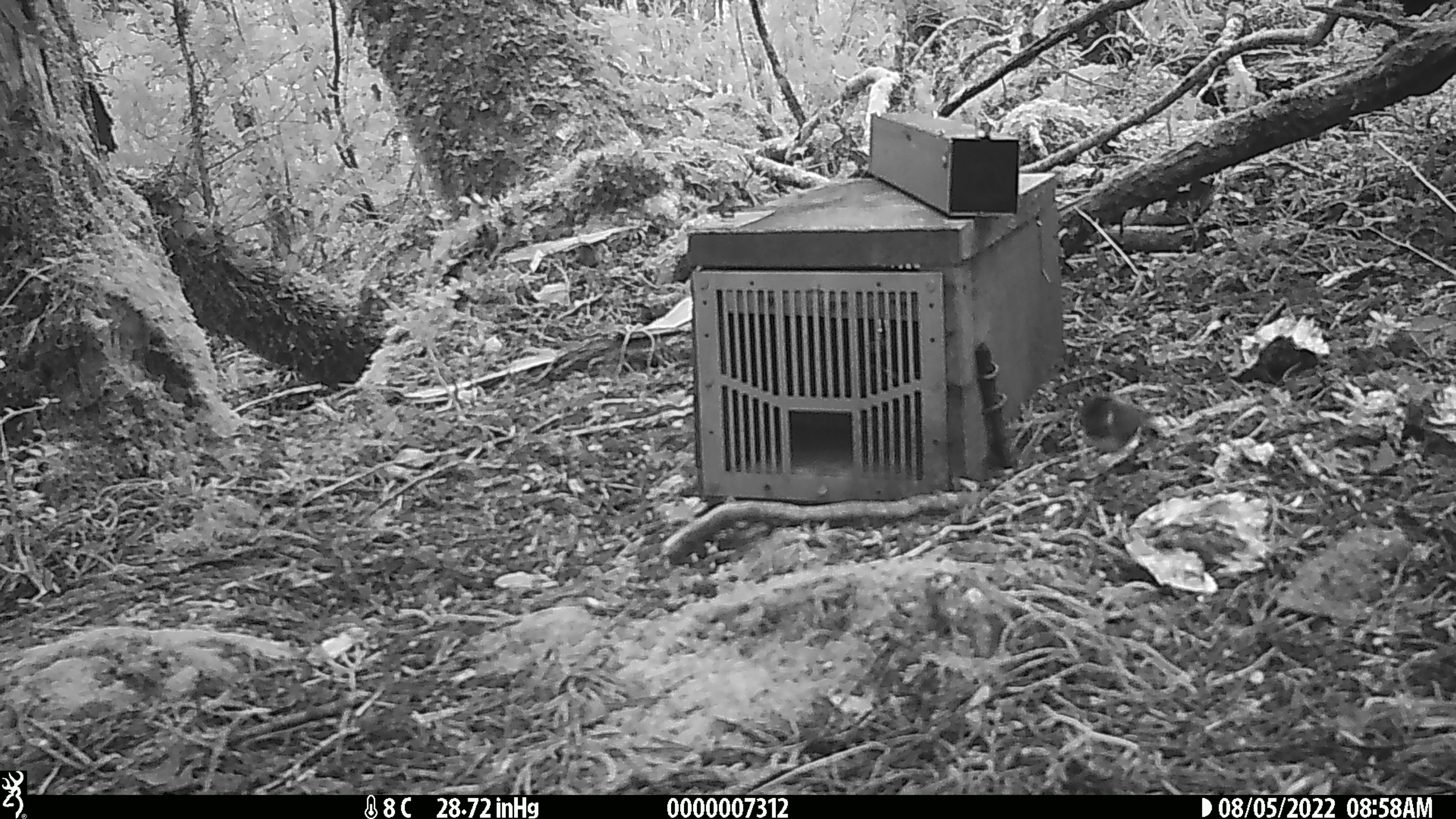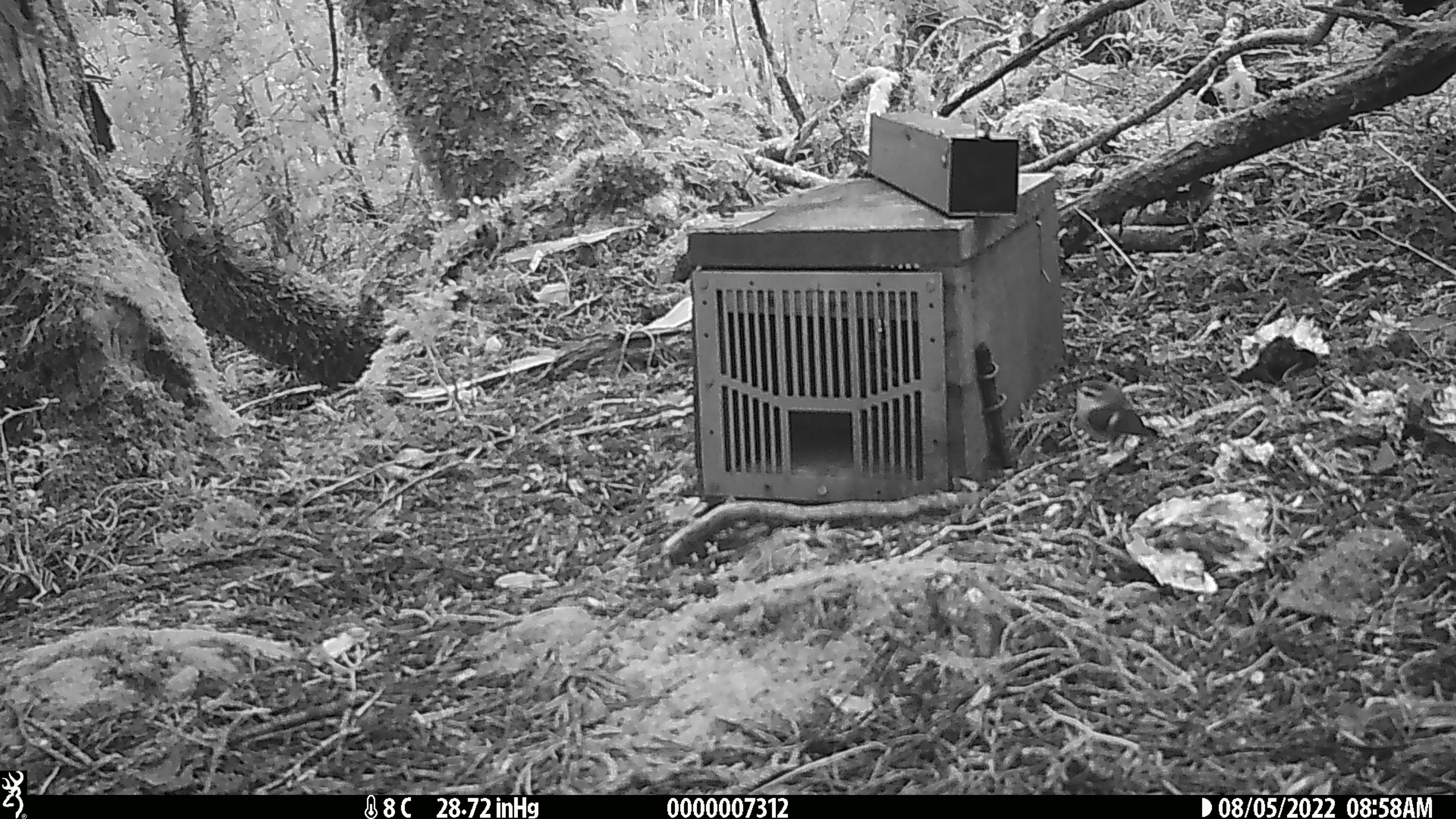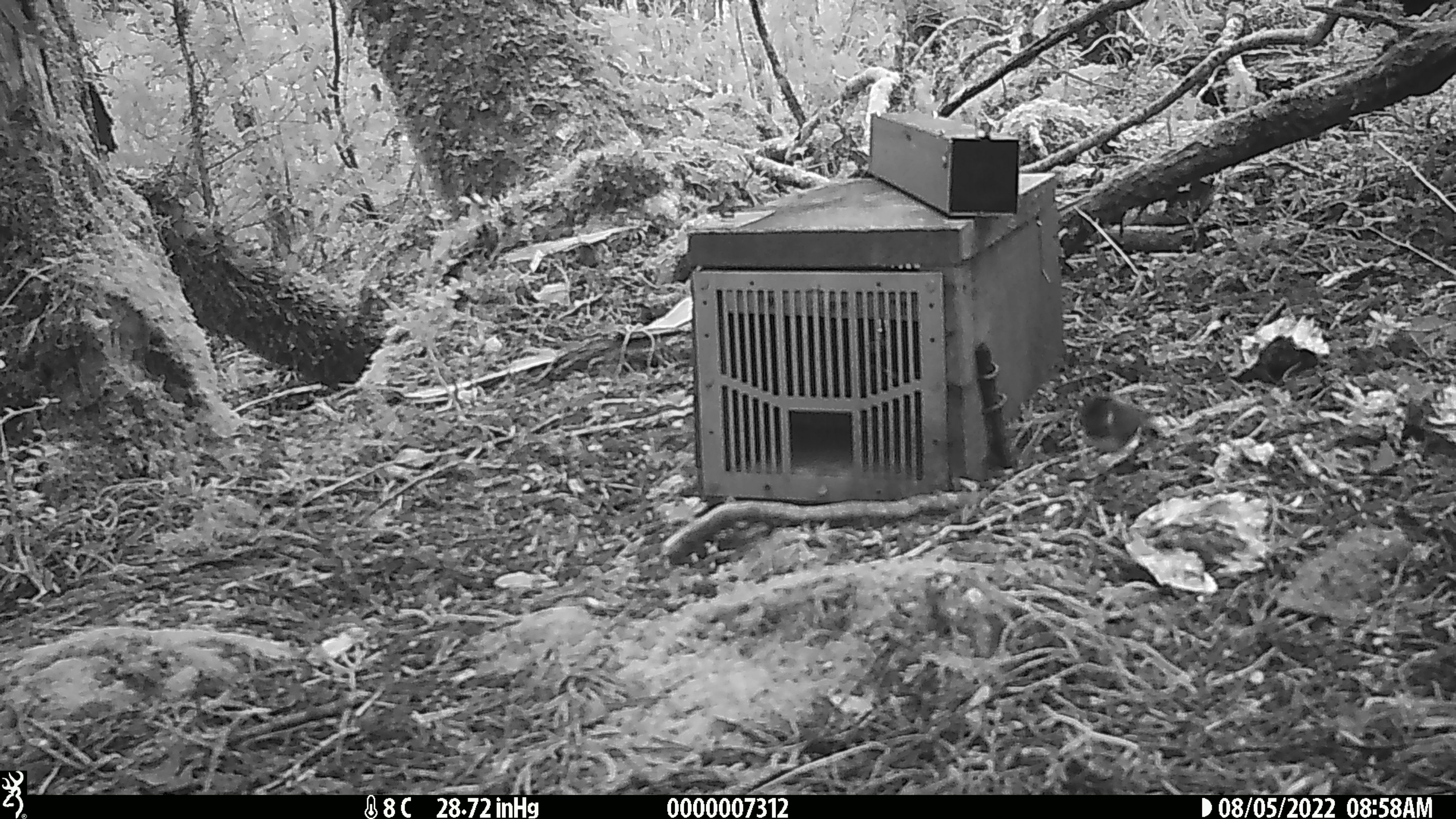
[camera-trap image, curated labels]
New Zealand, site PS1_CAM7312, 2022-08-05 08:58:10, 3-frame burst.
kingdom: Animalia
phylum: Chordata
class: Aves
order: Passeriformes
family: Acanthisittidae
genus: Acanthisitta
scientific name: Acanthisitta chloris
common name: rifleman